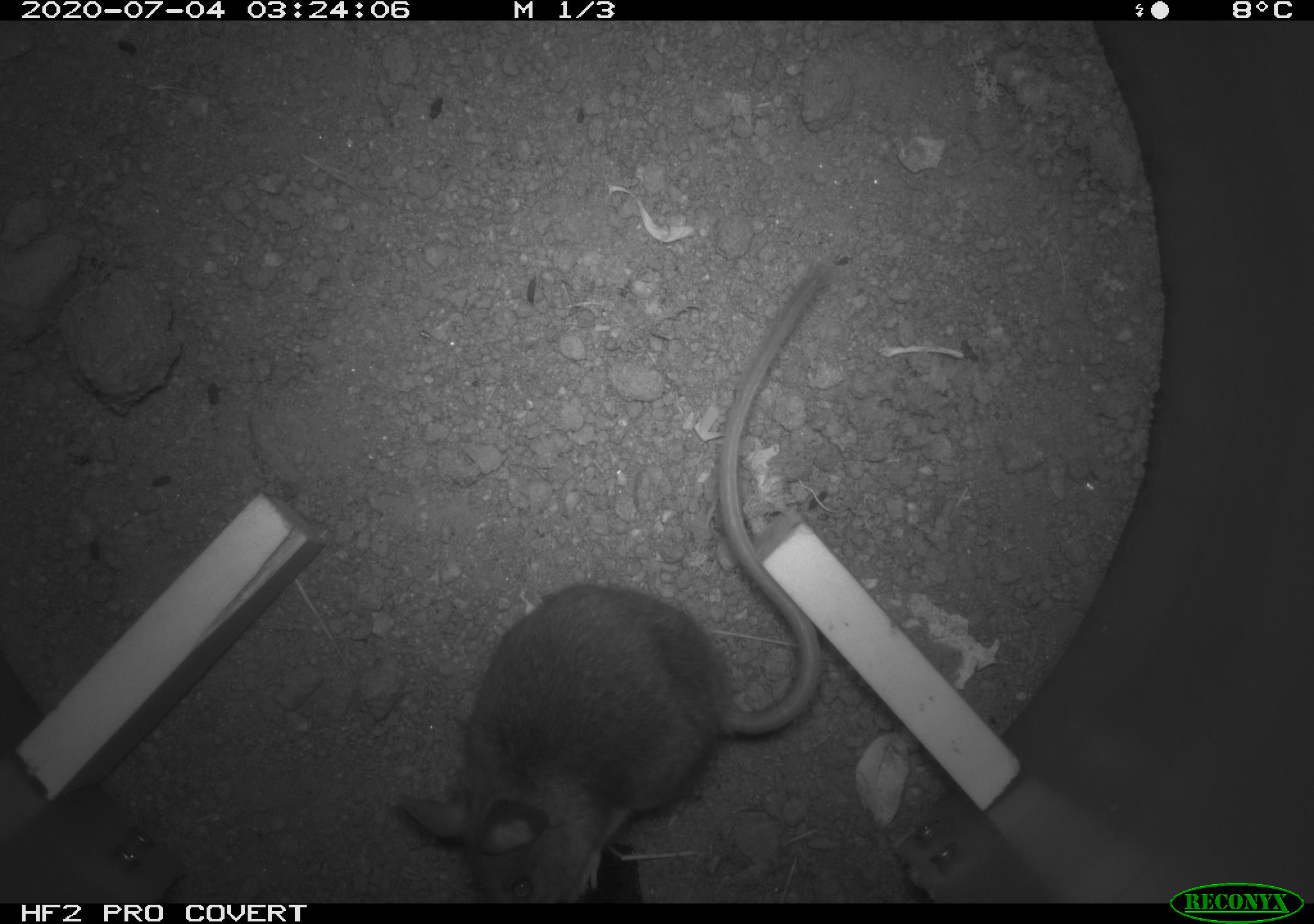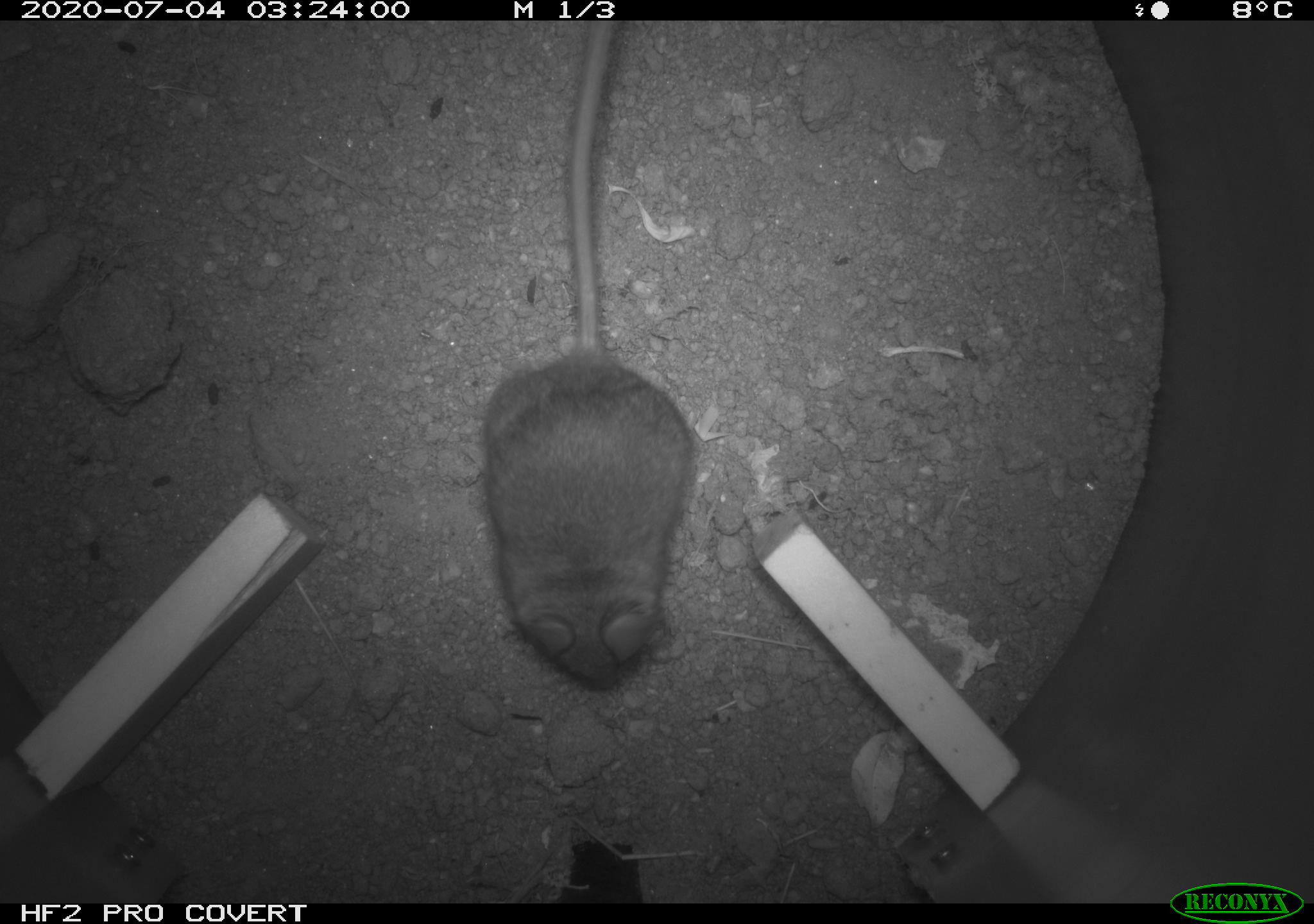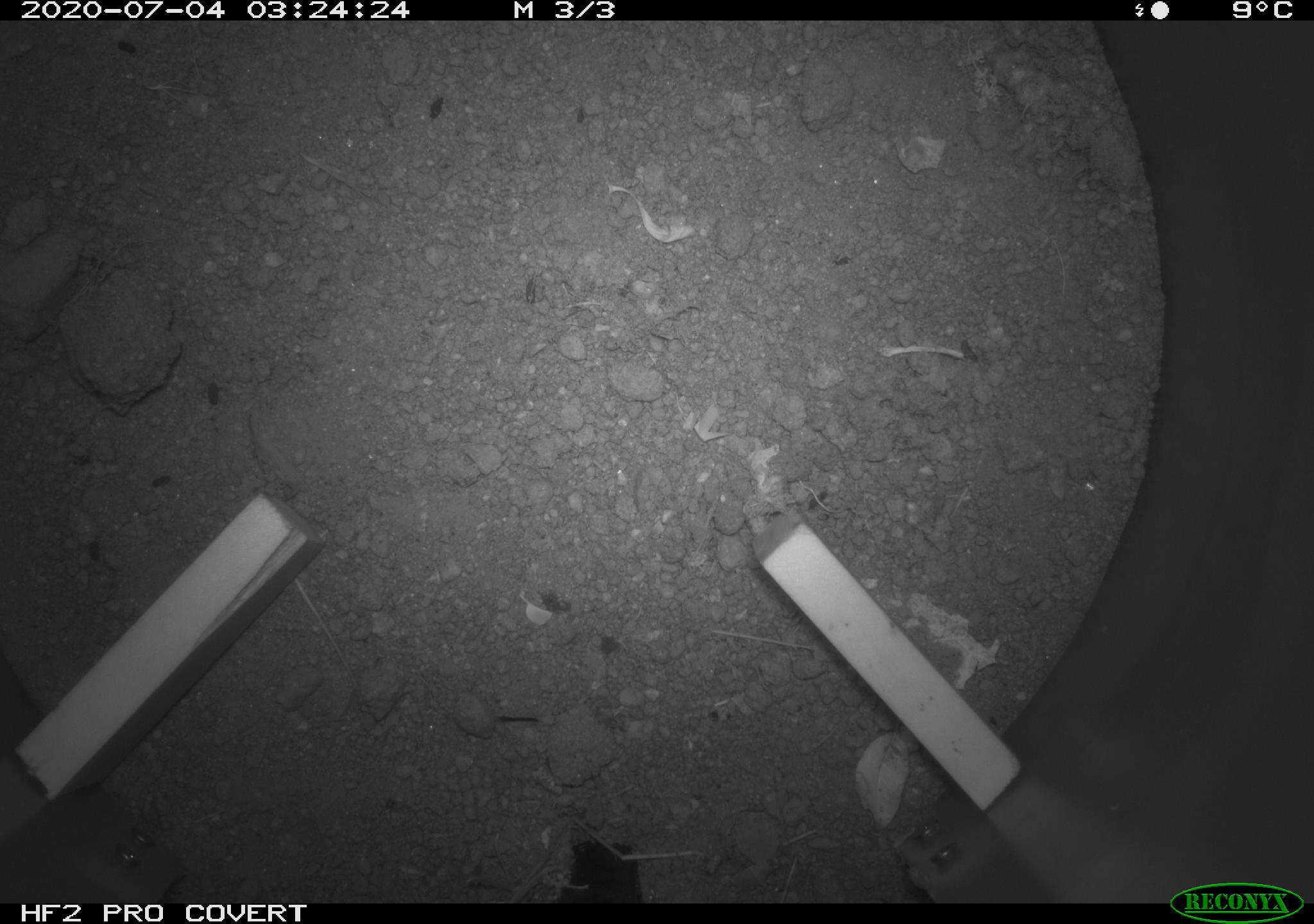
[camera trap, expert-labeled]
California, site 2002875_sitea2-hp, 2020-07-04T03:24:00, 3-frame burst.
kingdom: Animalia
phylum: Chordata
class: Mammalia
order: Rodentia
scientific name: Rodentia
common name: rodent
Rodent (Rodentia).